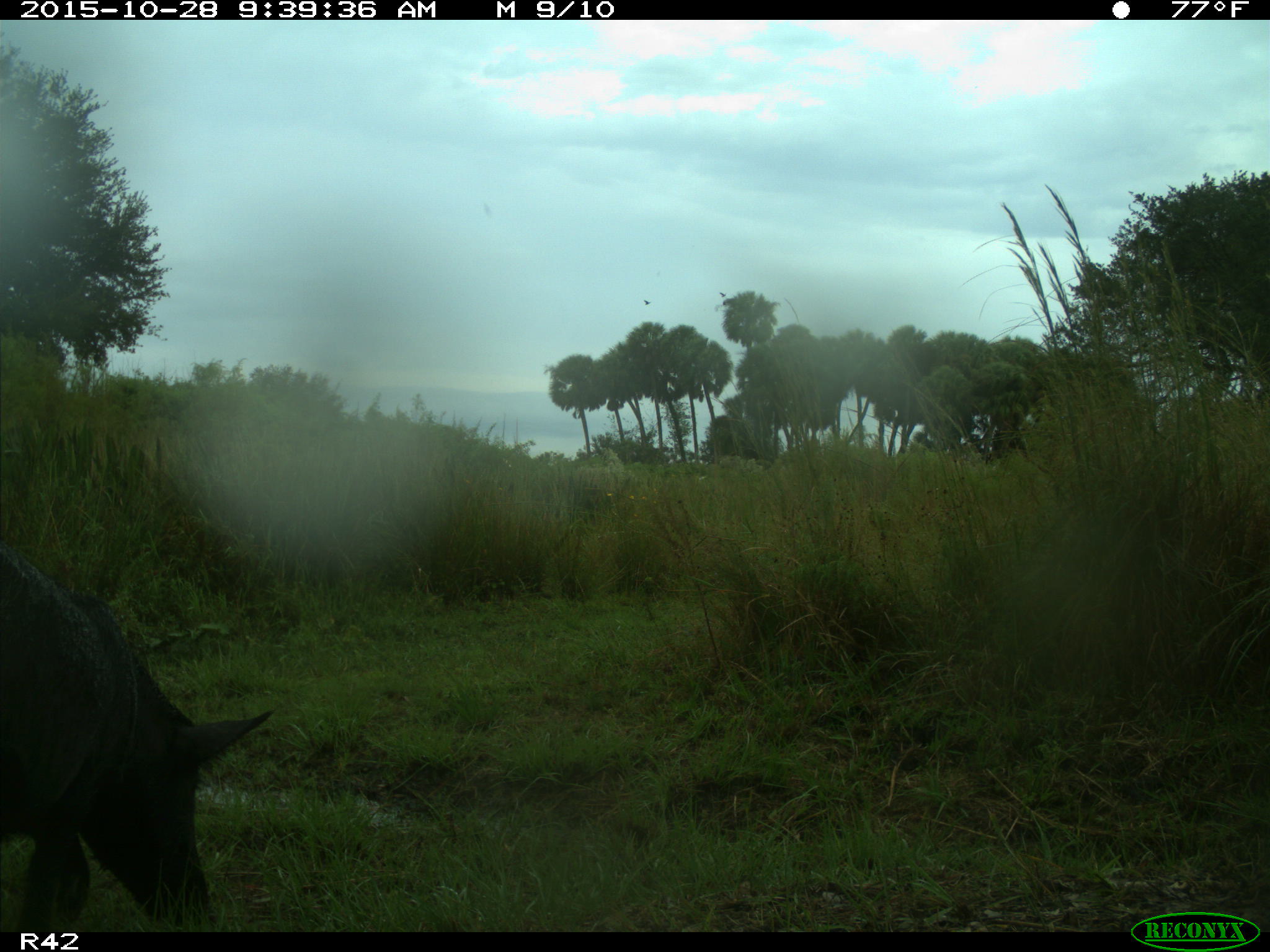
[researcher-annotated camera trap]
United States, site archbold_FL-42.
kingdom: Animalia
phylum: Chordata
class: Mammalia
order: Artiodactyla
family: Suidae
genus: Sus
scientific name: Sus scrofa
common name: wild boar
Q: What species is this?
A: Sus scrofa (wild boar).